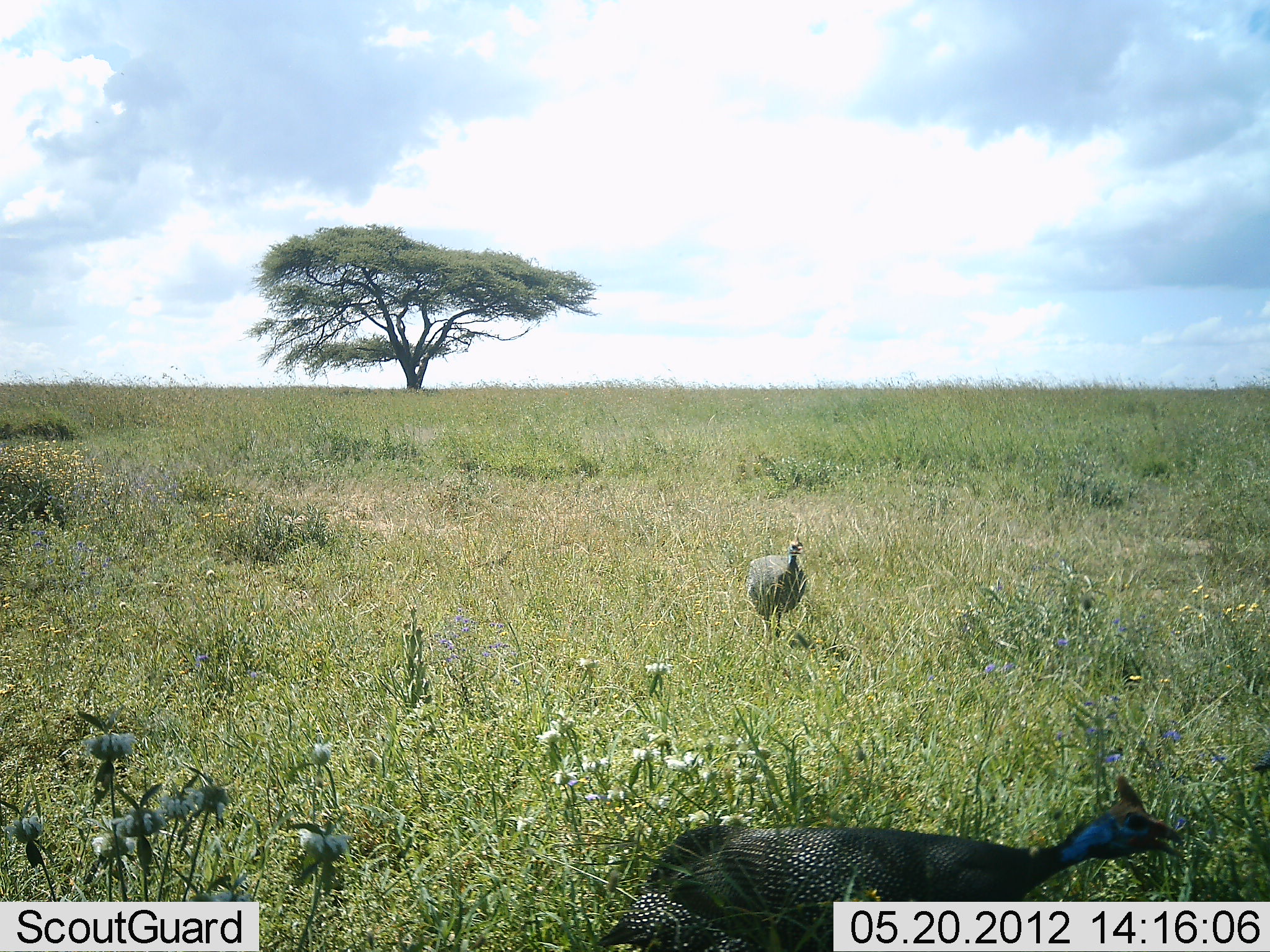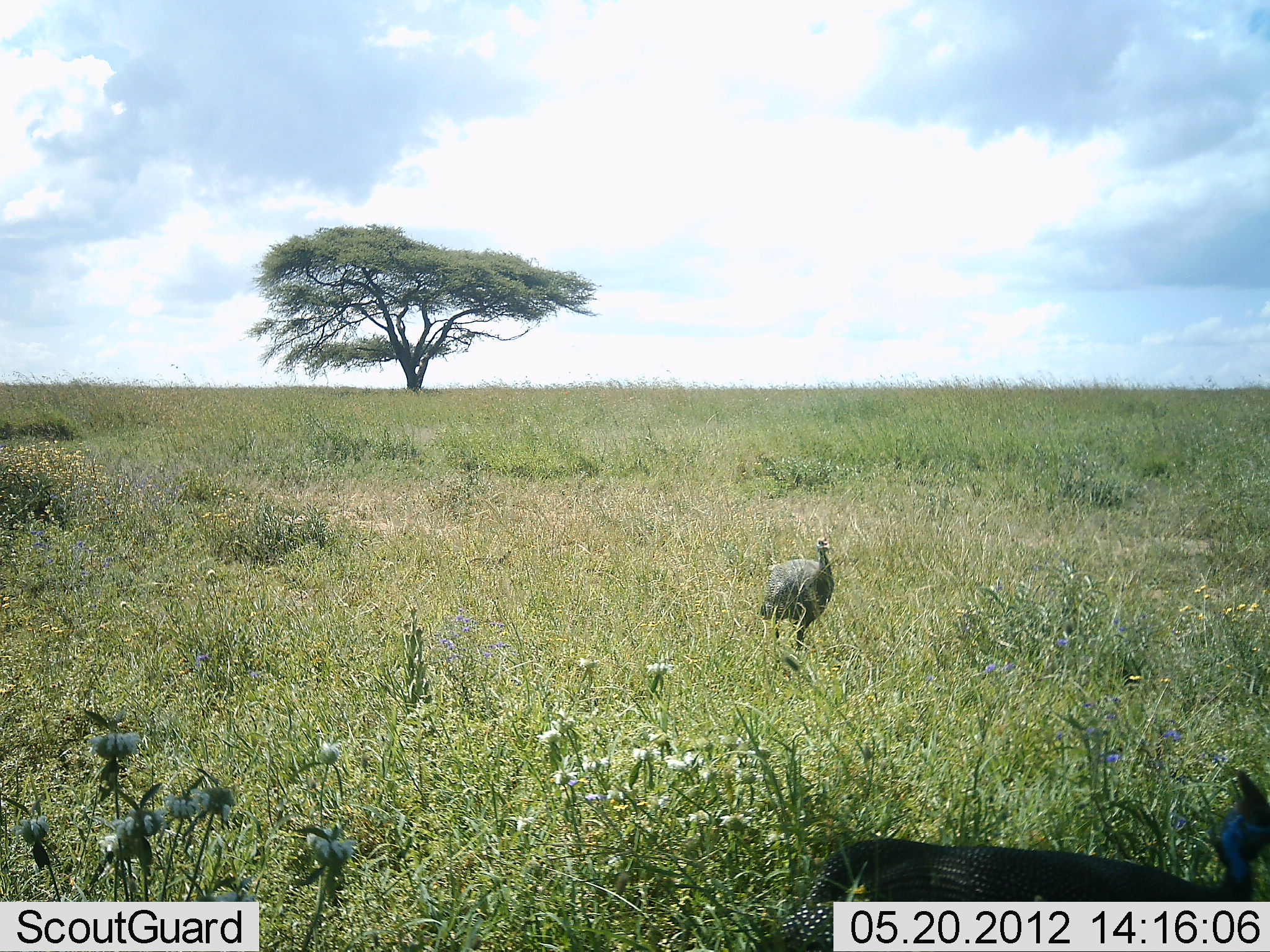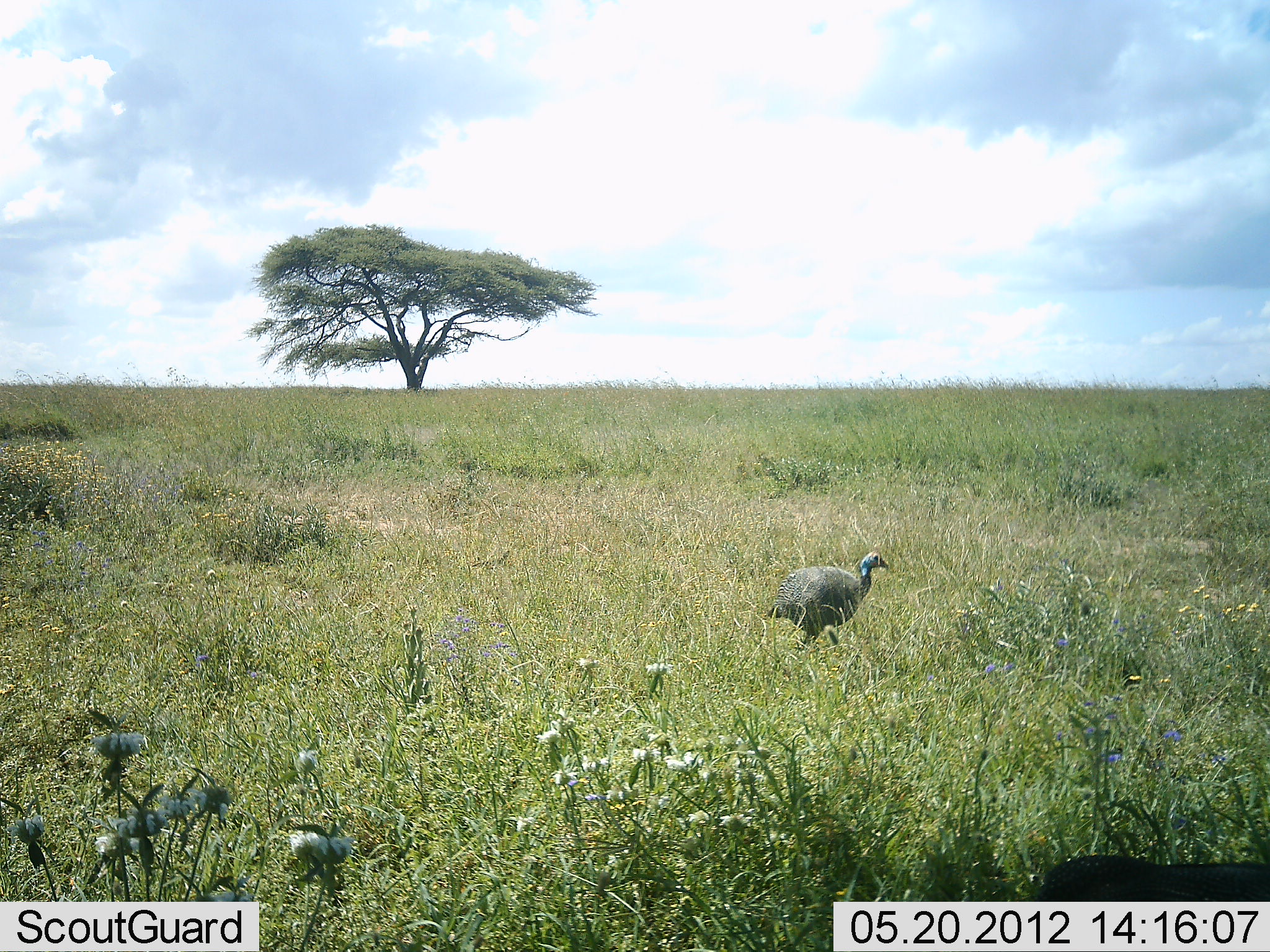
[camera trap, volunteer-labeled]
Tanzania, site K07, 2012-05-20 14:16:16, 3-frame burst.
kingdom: Animalia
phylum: Chordata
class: Aves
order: Galliformes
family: Numididae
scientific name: Numididae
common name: guinea fowl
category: guineafowl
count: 2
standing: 17%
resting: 0%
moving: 90%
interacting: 0%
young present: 0%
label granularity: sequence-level